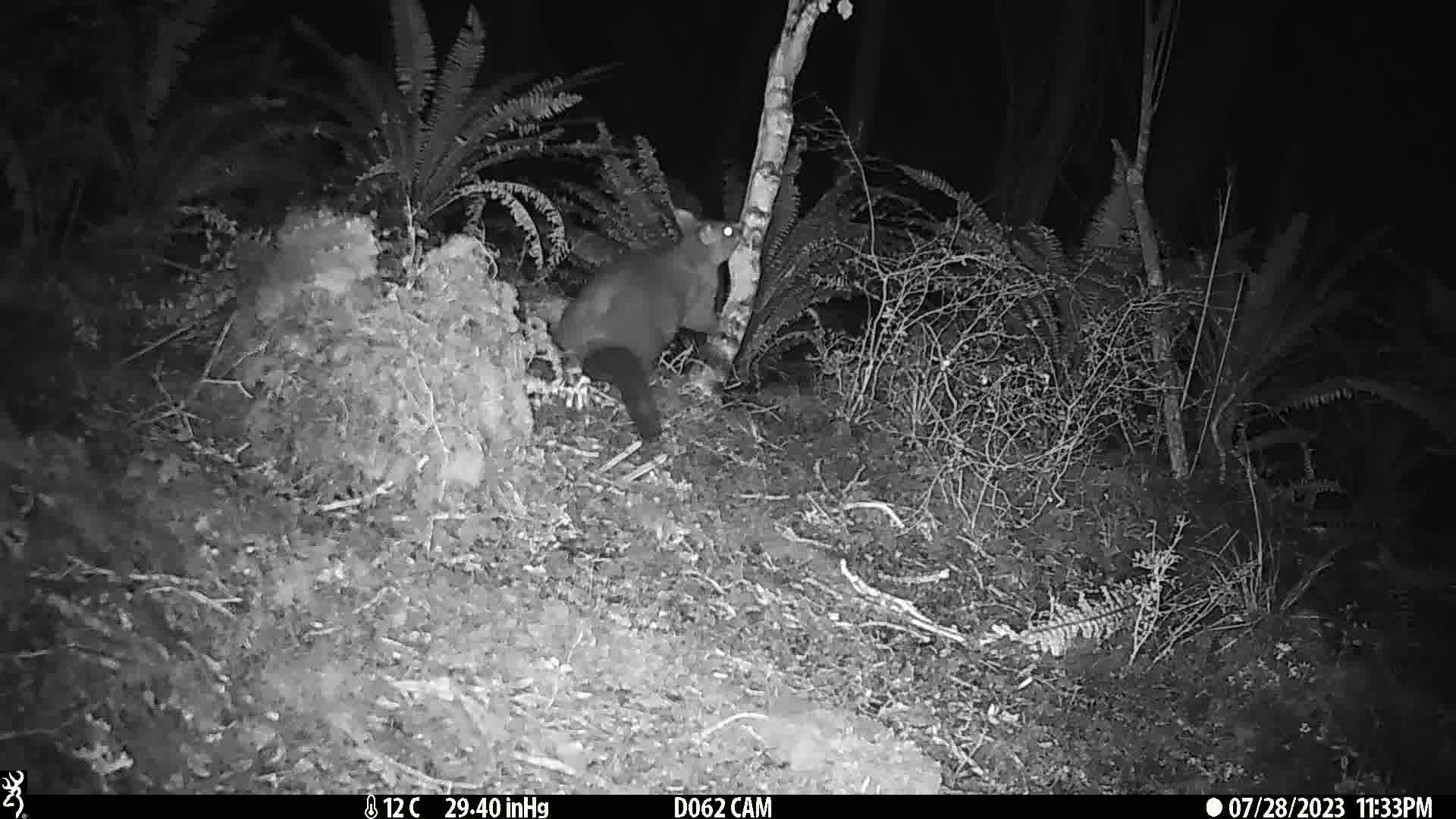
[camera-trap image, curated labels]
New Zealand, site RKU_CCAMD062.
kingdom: Animalia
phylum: Chordata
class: Mammalia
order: Diprotodontia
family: Phalangeridae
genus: Trichosurus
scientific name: Trichosurus vulpecula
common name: common brushtail possum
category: possum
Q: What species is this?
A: Possum (common brushtail possum) (Trichosurus vulpecula).